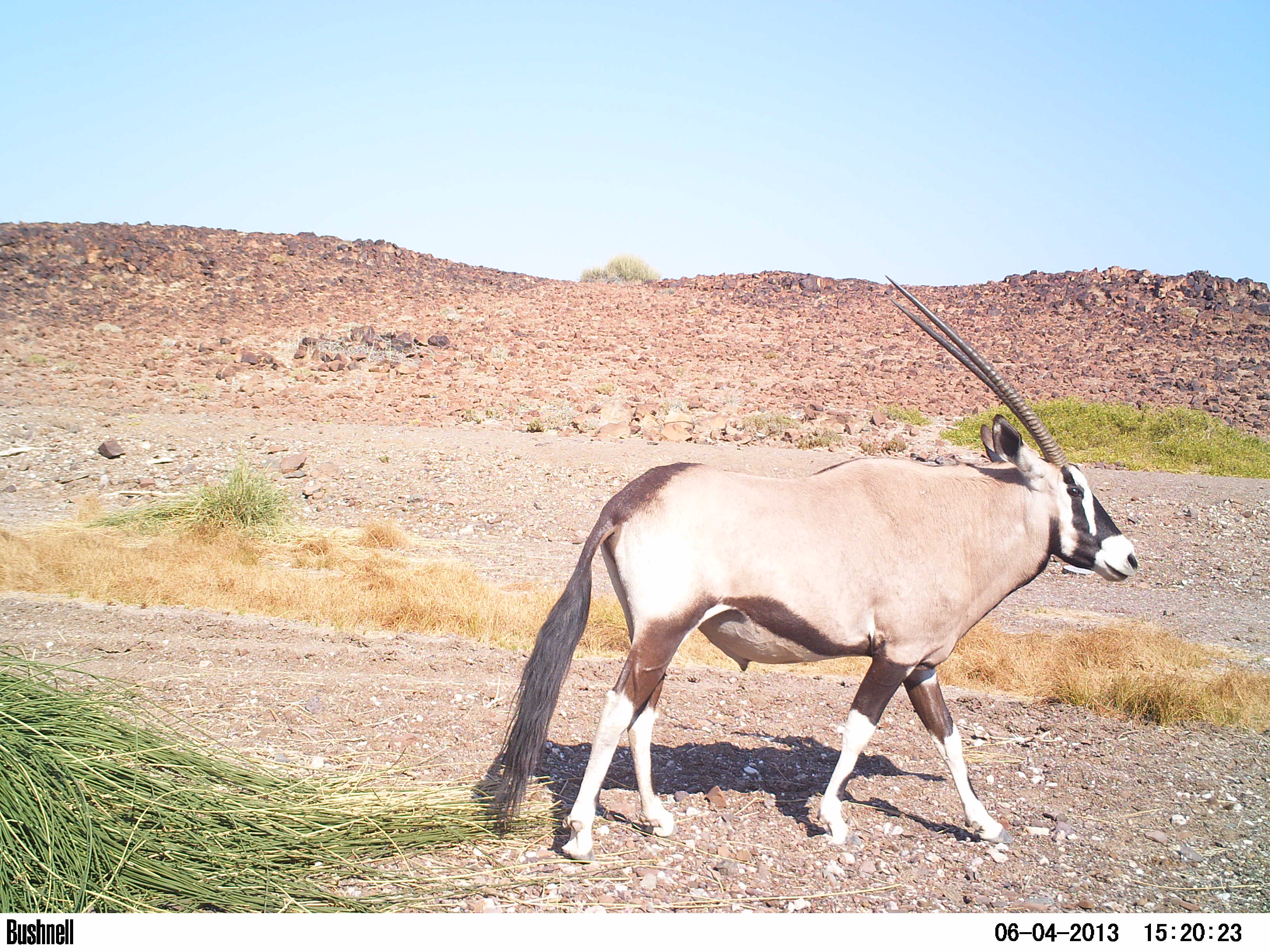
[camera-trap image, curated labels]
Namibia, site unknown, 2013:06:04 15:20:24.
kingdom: Animalia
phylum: Chordata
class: Mammalia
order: Artiodactyla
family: Bovidae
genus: Oryx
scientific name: Oryx gazella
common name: gemsbok